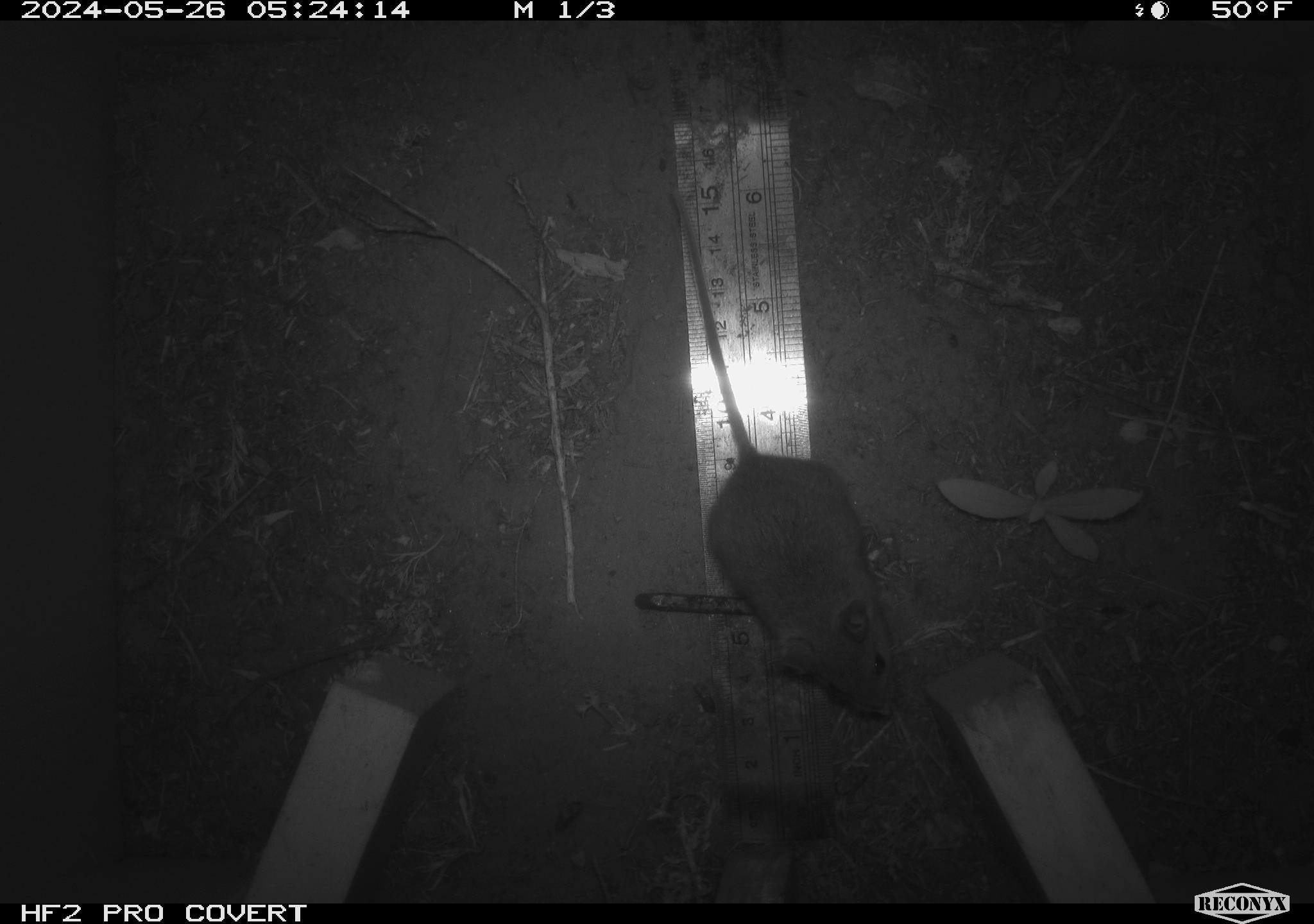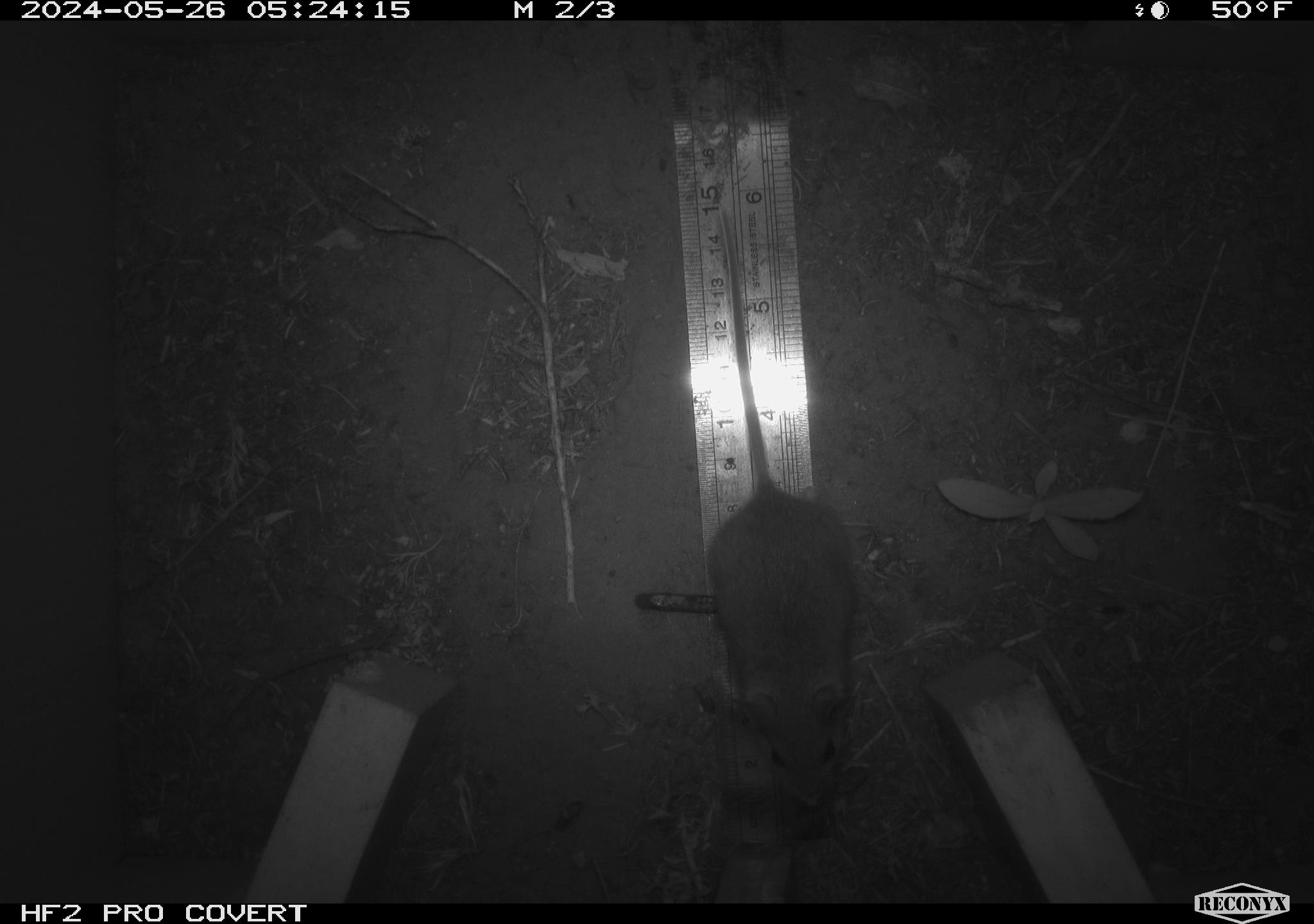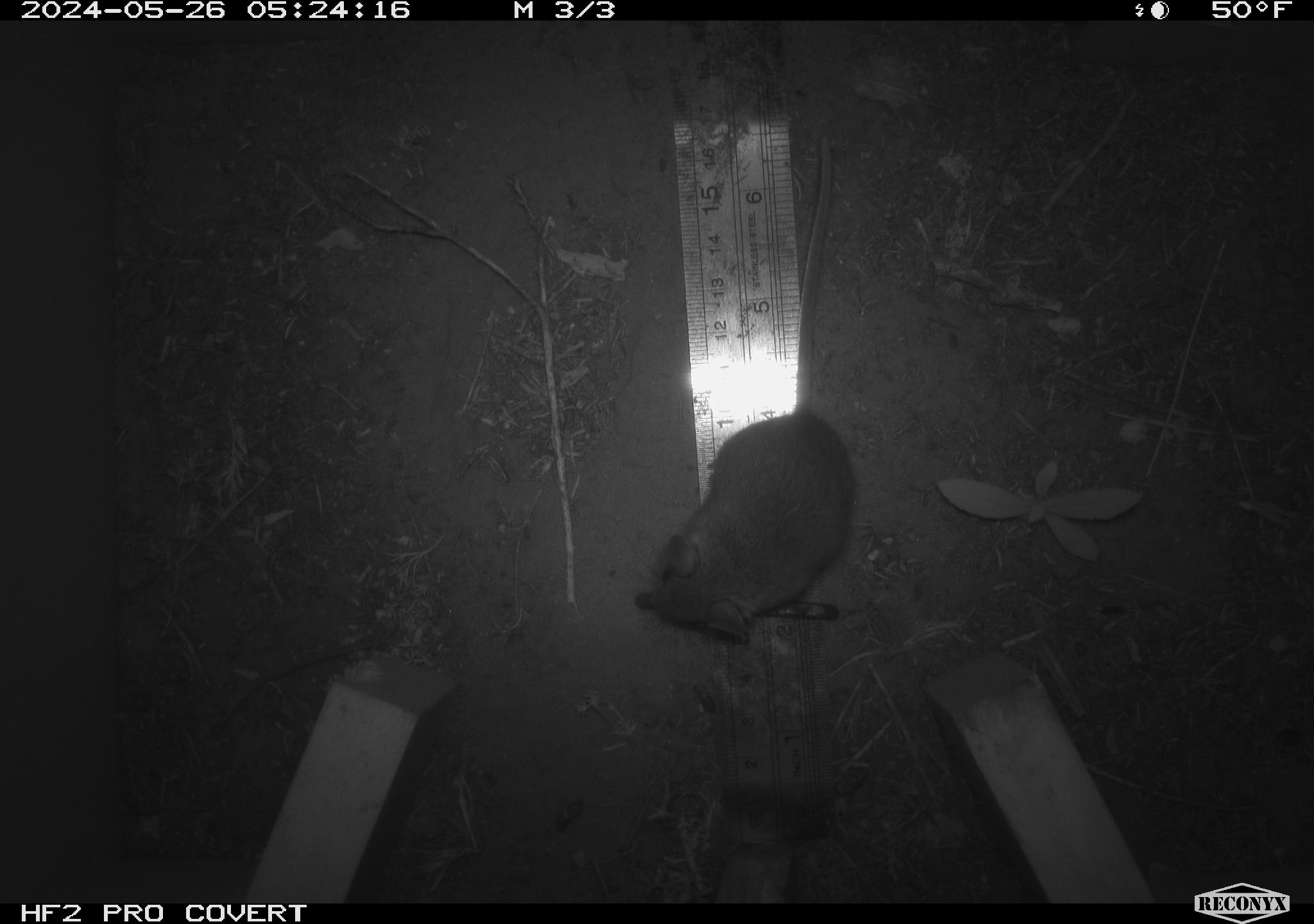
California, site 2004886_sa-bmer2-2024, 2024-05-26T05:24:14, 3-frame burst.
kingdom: Animalia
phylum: Chordata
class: Mammalia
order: Rodentia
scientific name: Rodentia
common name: mouse species